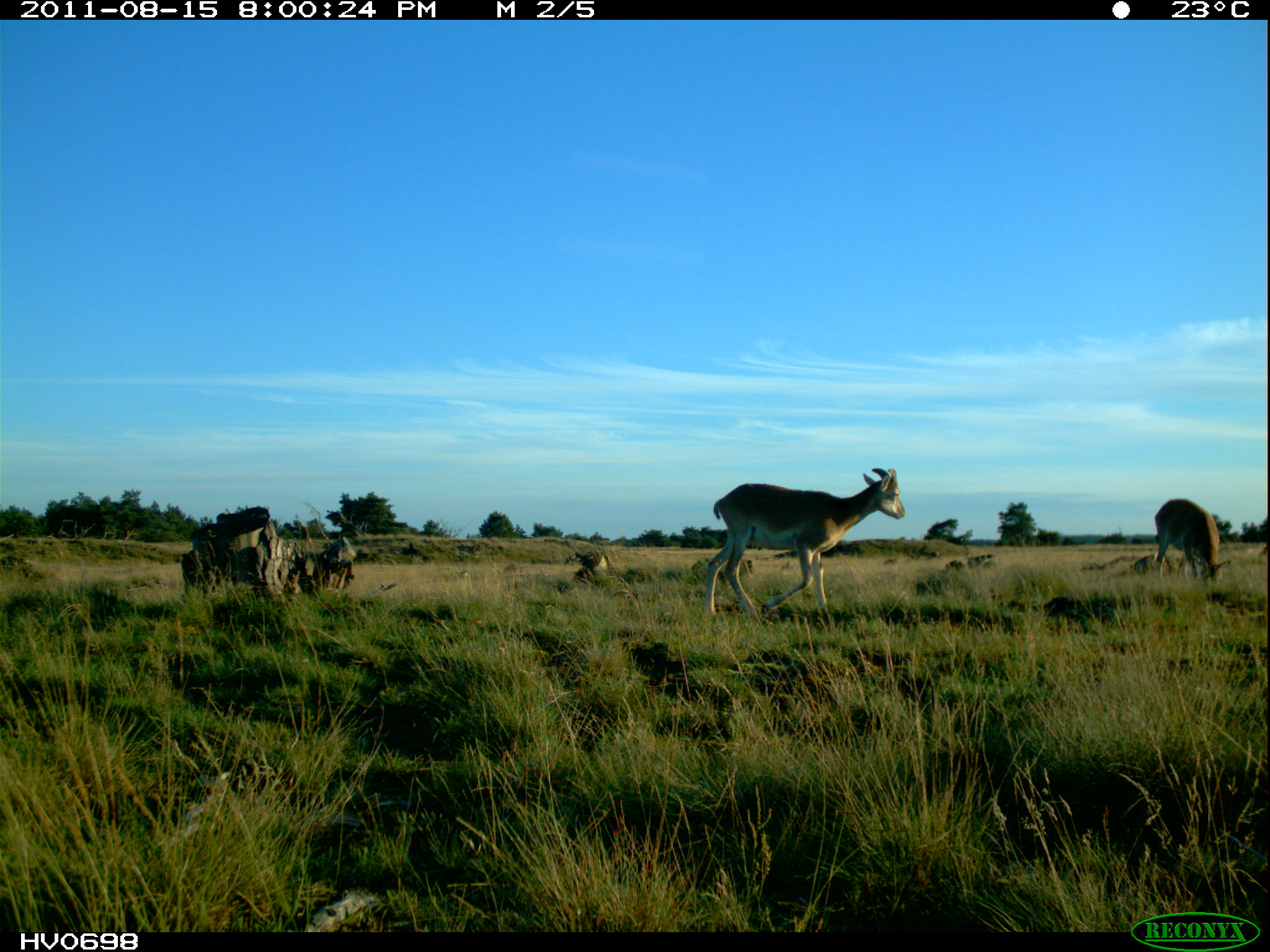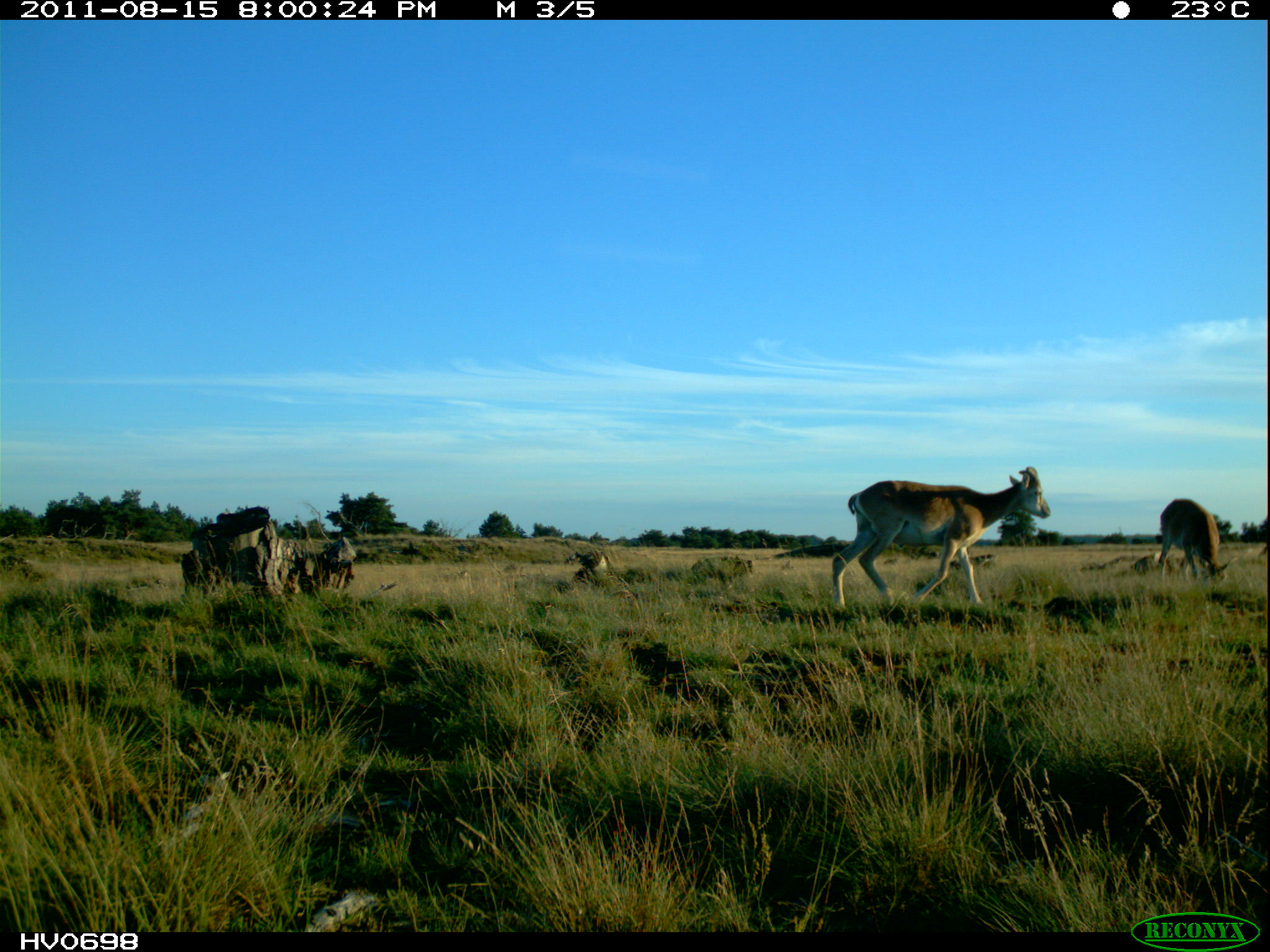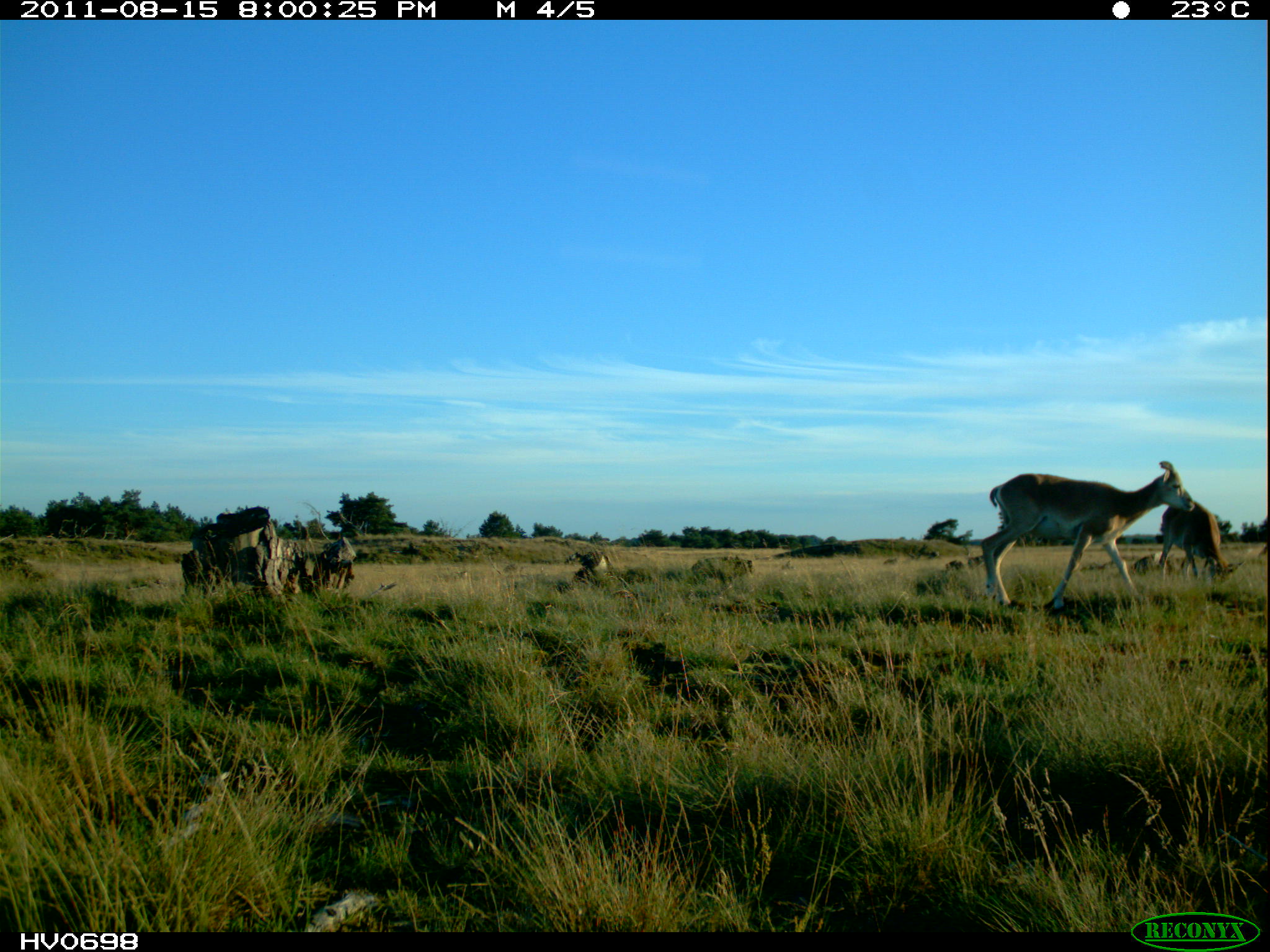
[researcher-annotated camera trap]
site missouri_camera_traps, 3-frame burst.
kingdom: Animalia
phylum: Chordata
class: Mammalia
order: Artiodactyla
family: Bovidae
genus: Ovis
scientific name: Ovis ammon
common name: mouflon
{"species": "mouflon (Ovis ammon)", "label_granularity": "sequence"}